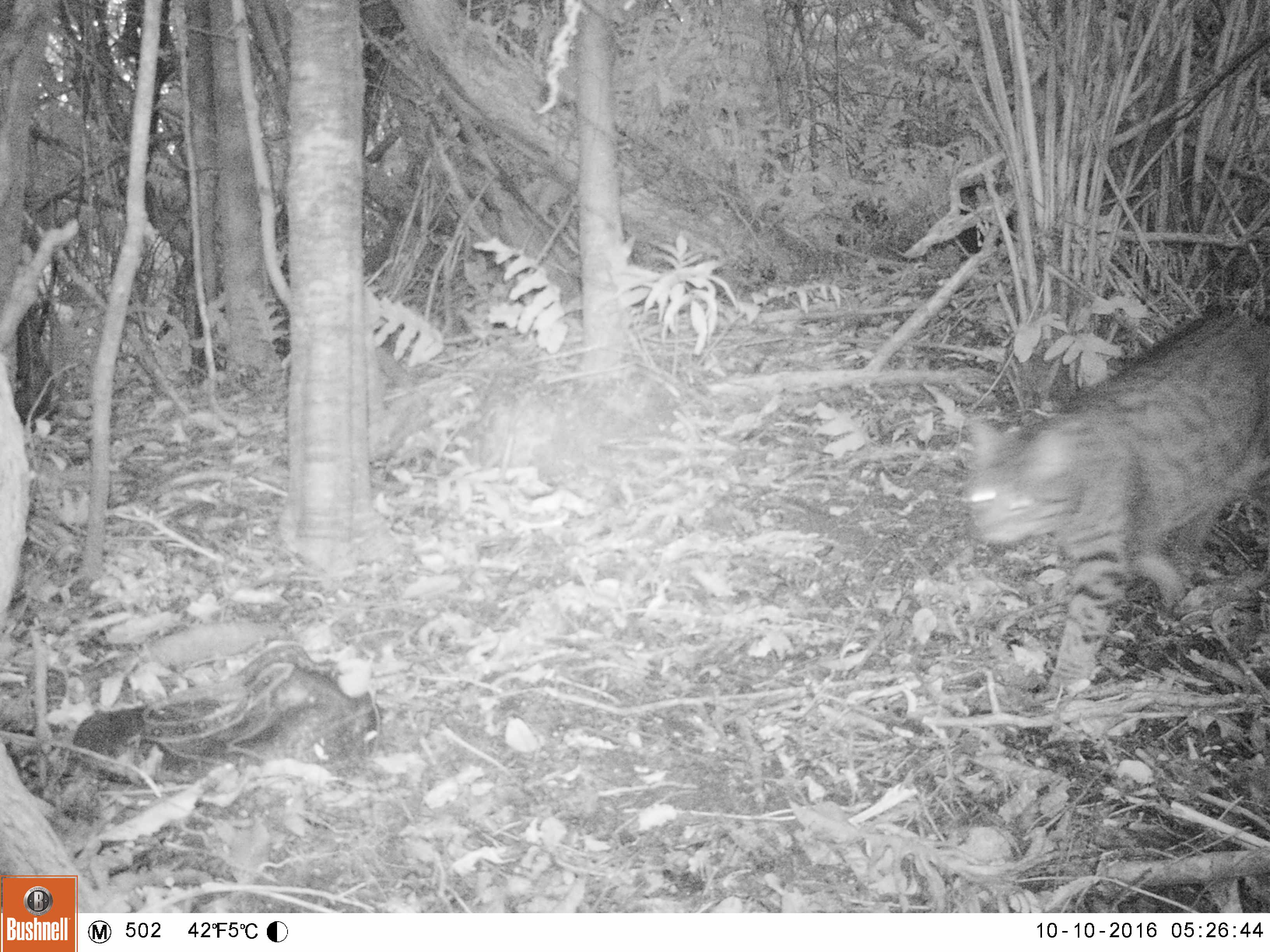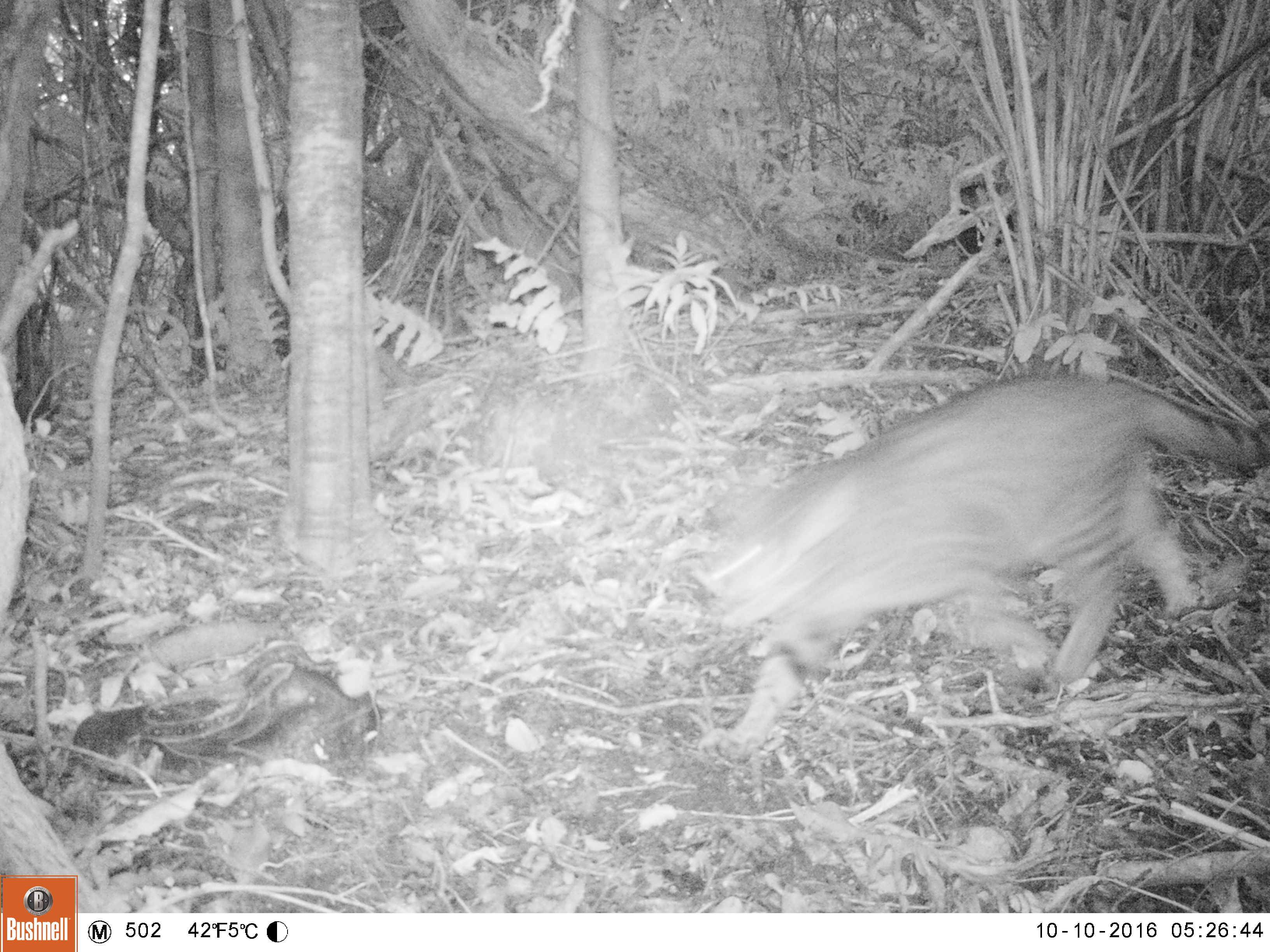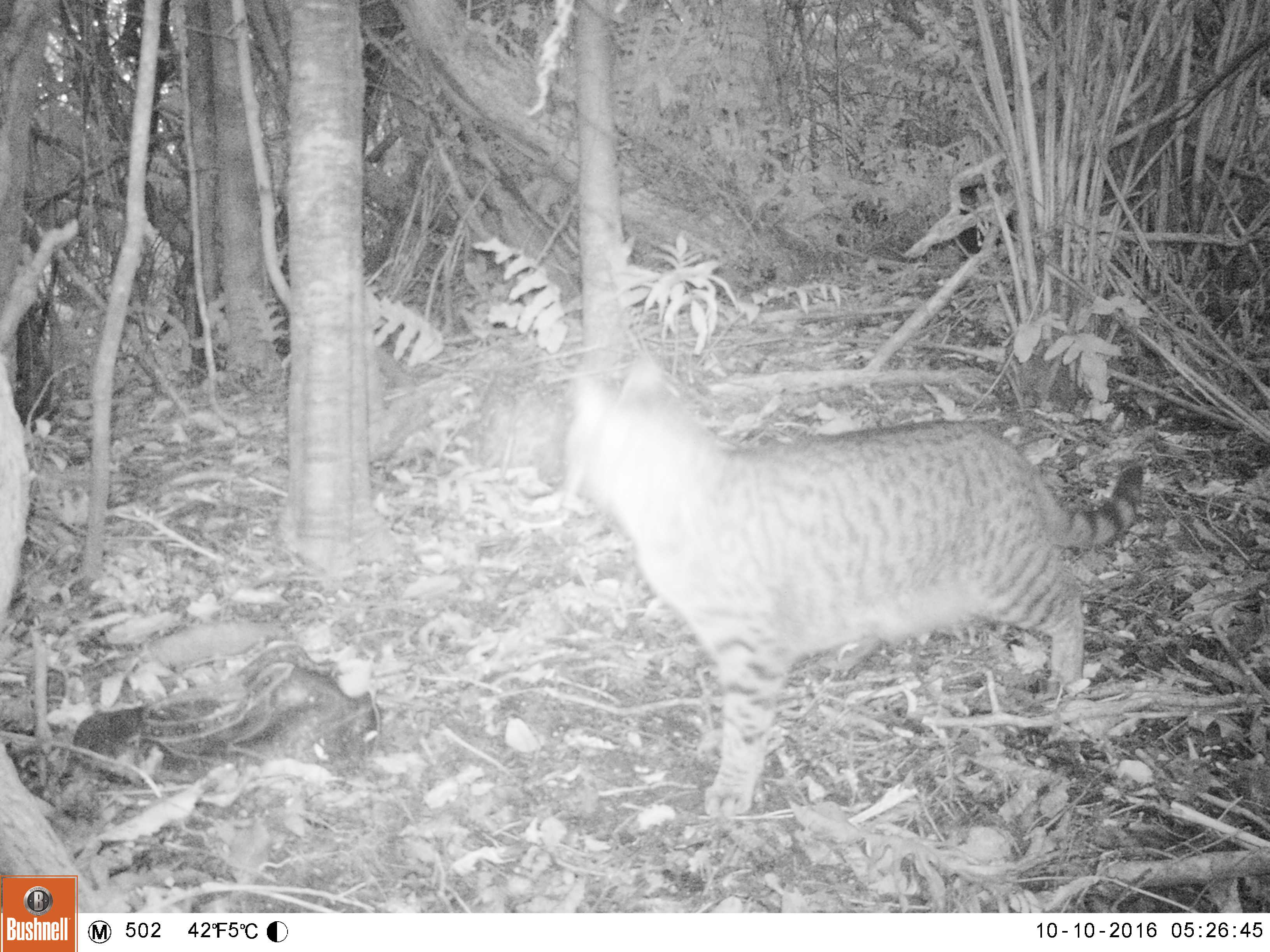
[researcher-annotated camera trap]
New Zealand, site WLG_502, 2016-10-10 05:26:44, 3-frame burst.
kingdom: Animalia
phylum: Chordata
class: Mammalia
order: Carnivora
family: Felidae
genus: Felis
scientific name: Felis catus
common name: domestic cat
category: cat